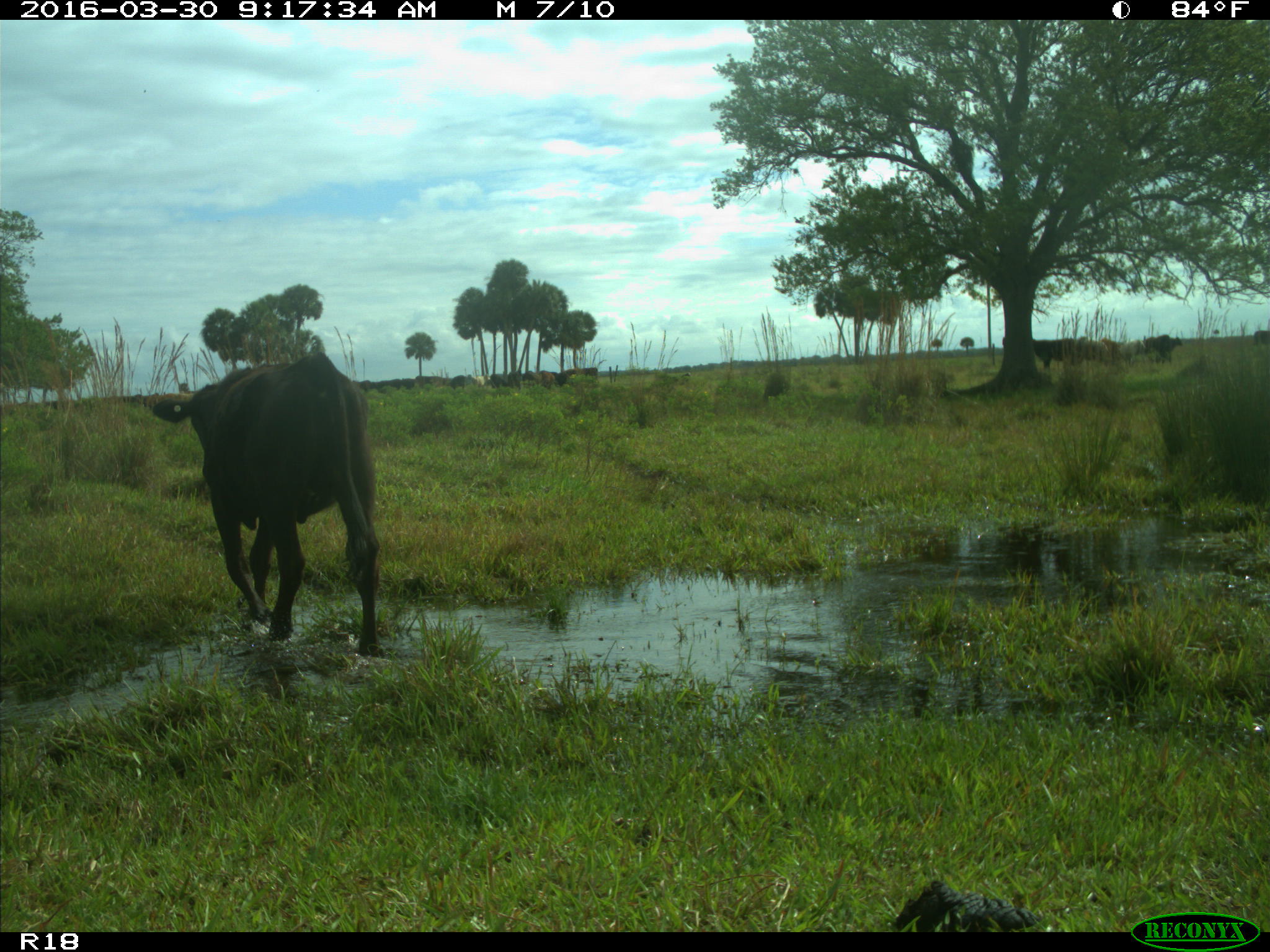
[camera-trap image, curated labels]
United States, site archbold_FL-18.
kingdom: Animalia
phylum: Chordata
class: Mammalia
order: Artiodactyla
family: Bovidae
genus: Bos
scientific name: Bos taurus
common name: domestic cow